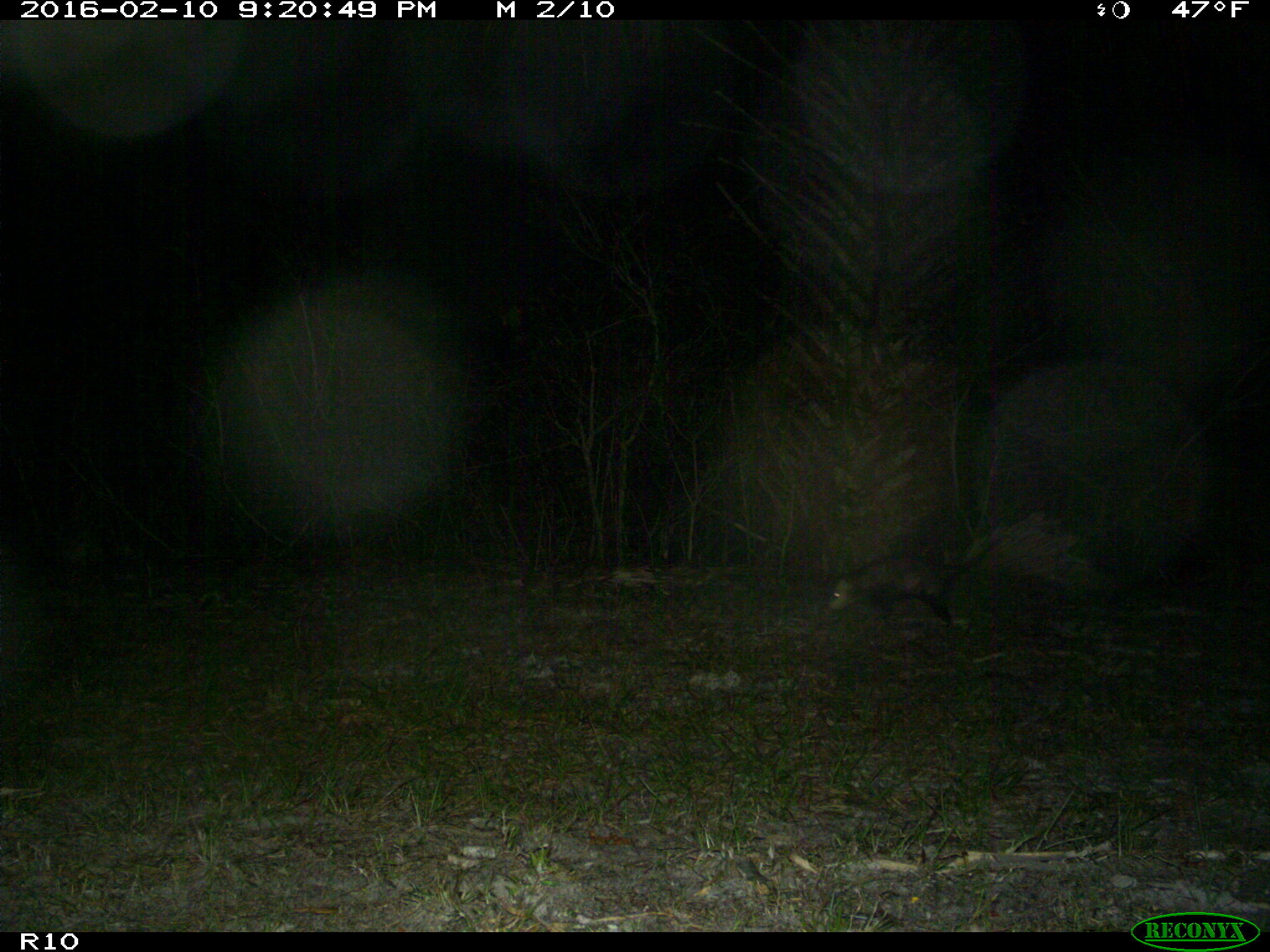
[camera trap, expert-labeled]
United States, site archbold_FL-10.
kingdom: Animalia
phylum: Chordata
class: Mammalia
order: Didelphimorphia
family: Didelphidae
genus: Didelphis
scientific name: Didelphis virginiana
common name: virginia opossum